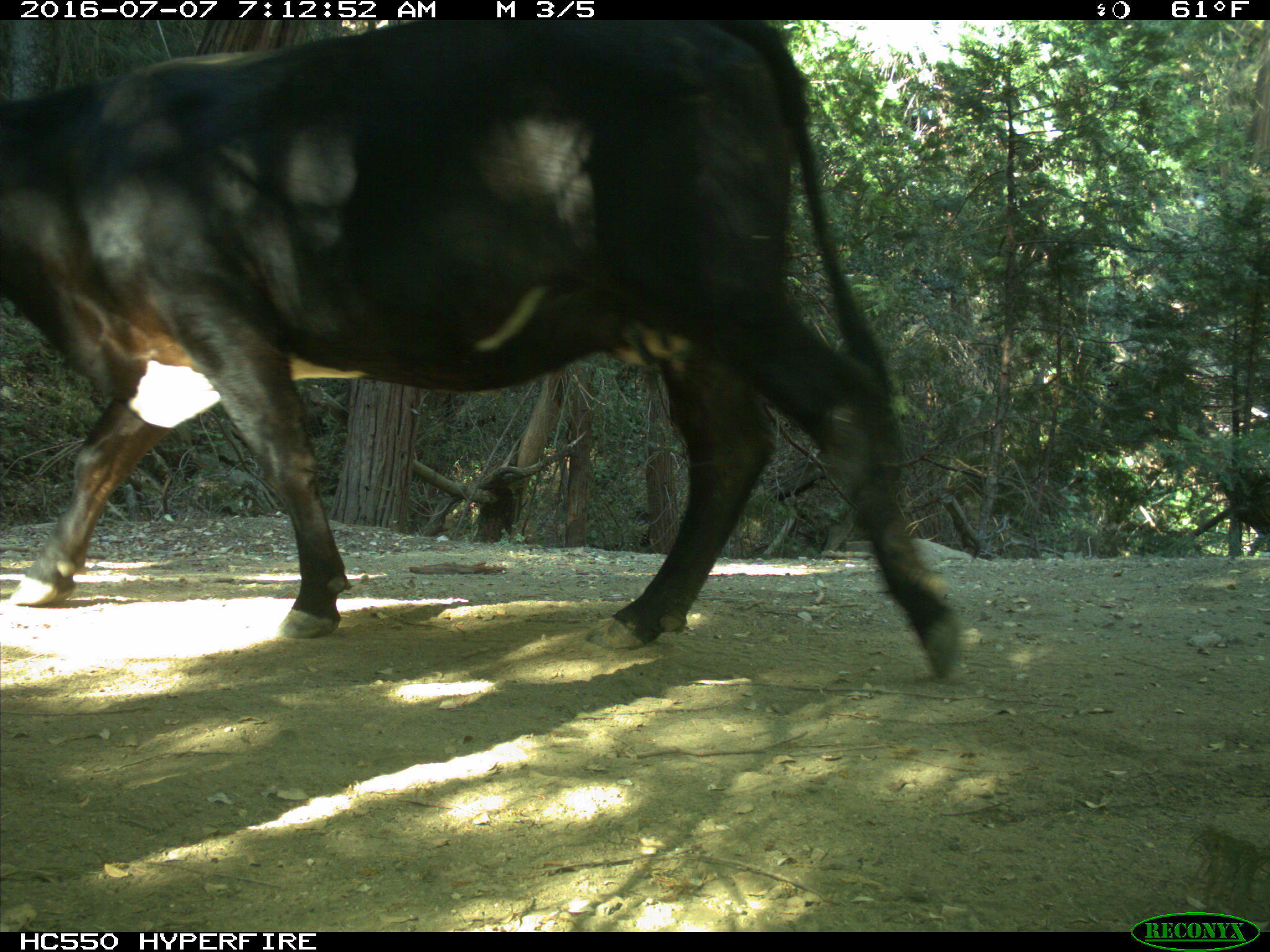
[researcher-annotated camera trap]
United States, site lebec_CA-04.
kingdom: Animalia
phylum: Chordata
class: Mammalia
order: Artiodactyla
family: Bovidae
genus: Bos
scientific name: Bos taurus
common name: domestic cow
Bos taurus (domestic cow).